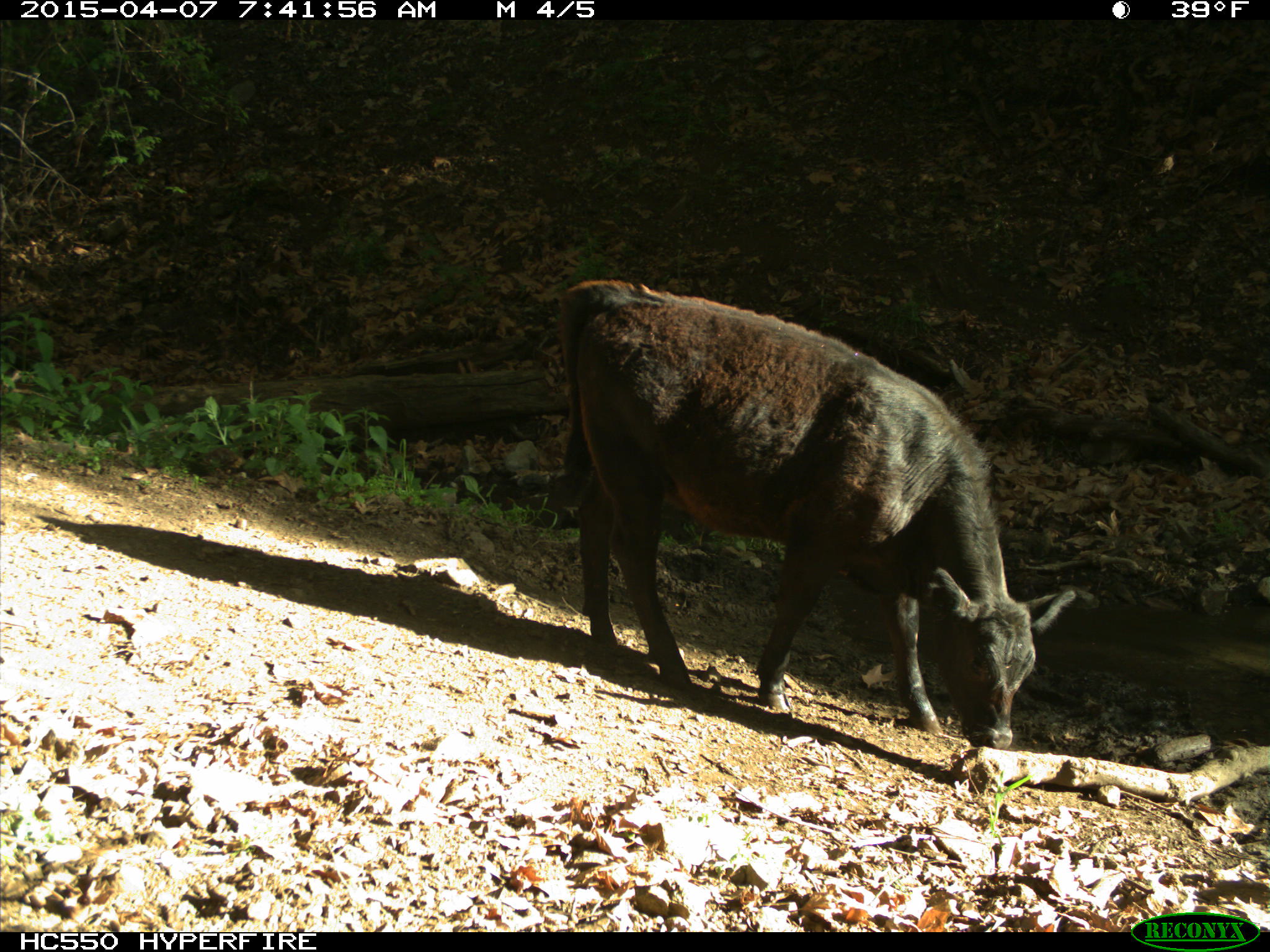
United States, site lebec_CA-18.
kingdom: Animalia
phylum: Chordata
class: Mammalia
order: Artiodactyla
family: Bovidae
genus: Bos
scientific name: Bos taurus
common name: domestic cow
Bos taurus (domestic cow).